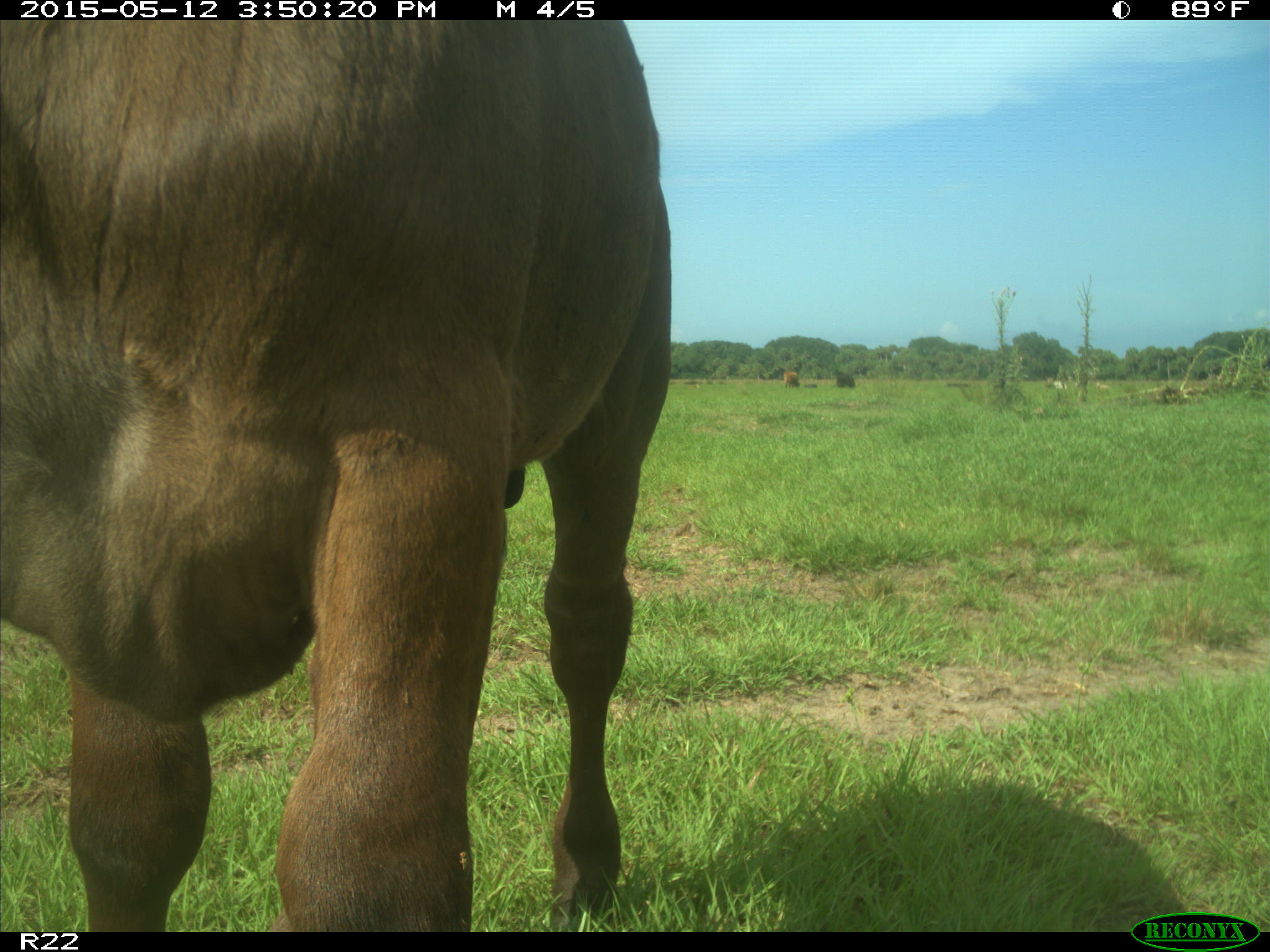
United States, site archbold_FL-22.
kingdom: Animalia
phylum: Chordata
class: Mammalia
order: Artiodactyla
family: Bovidae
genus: Bos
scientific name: Bos taurus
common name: domestic cow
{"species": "Bos taurus (domestic cow)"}